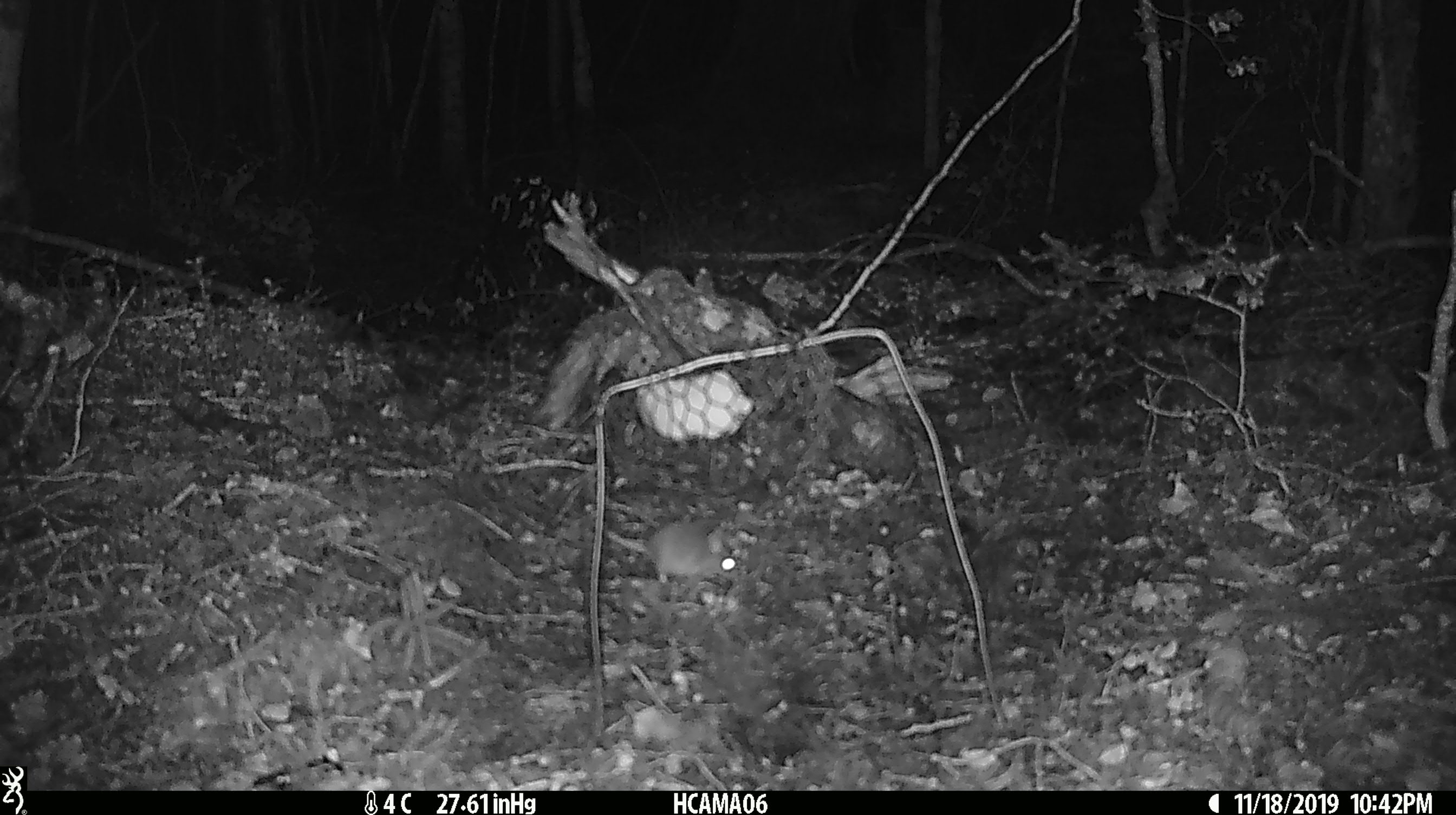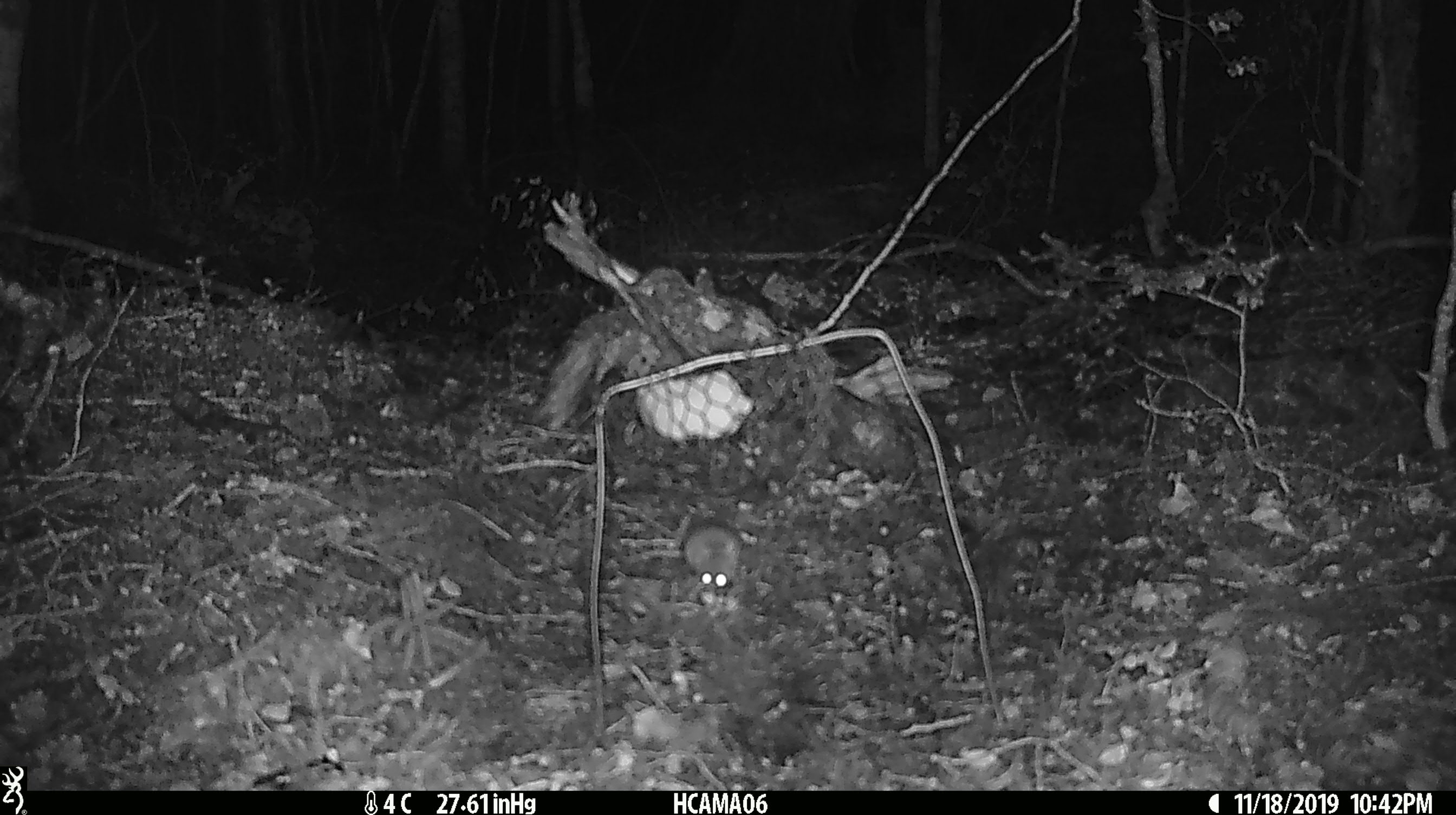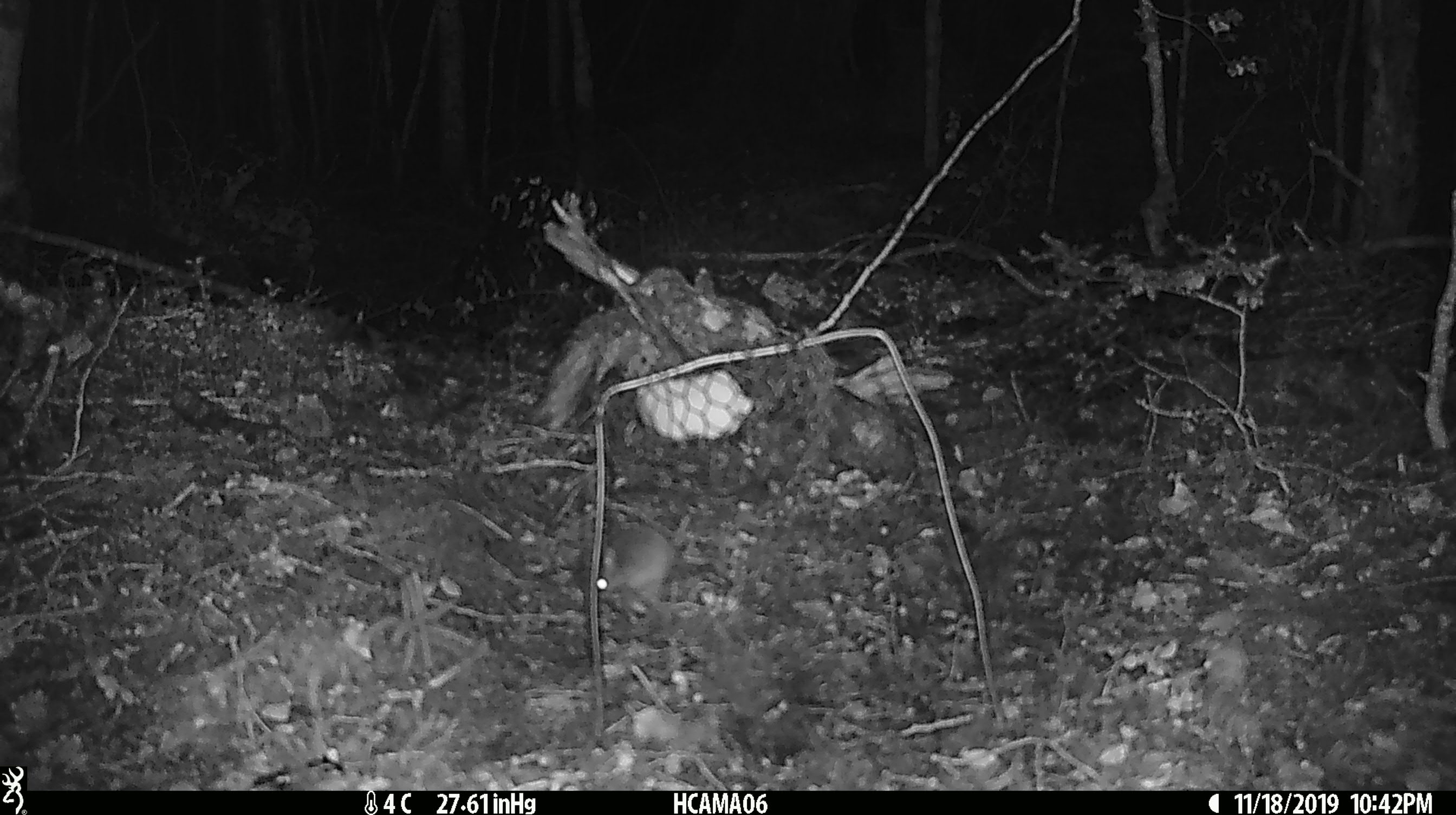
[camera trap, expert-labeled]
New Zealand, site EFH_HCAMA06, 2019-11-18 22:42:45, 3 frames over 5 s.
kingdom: Animalia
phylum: Chordata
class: Mammalia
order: Rodentia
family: Muridae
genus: Mus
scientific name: Mus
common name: mouse